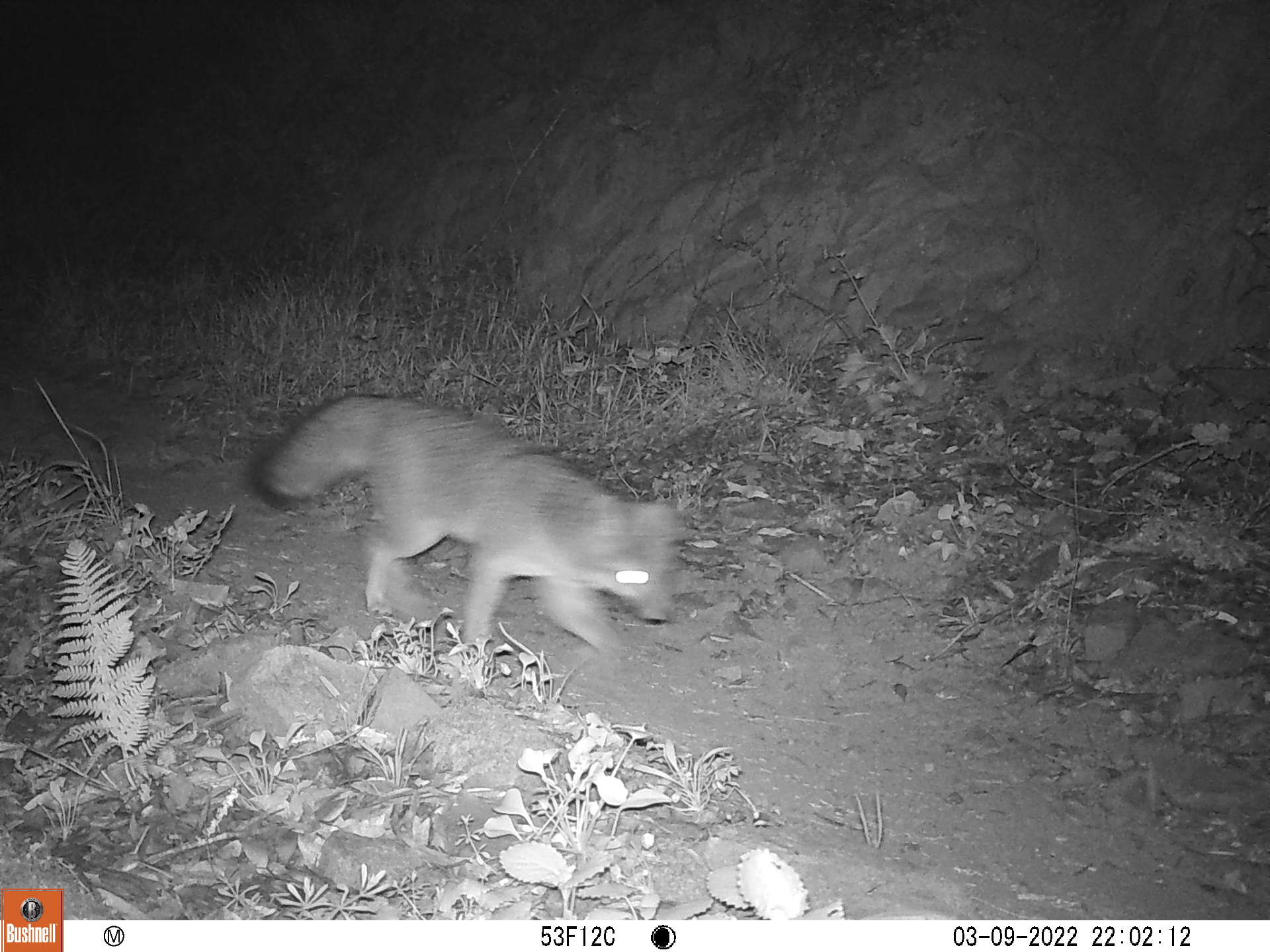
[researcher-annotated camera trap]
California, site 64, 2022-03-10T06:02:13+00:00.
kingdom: Animalia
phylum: Chordata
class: Mammalia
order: Carnivora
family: Canidae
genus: Urocyon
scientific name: Urocyon cinereoargenteus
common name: gray fox